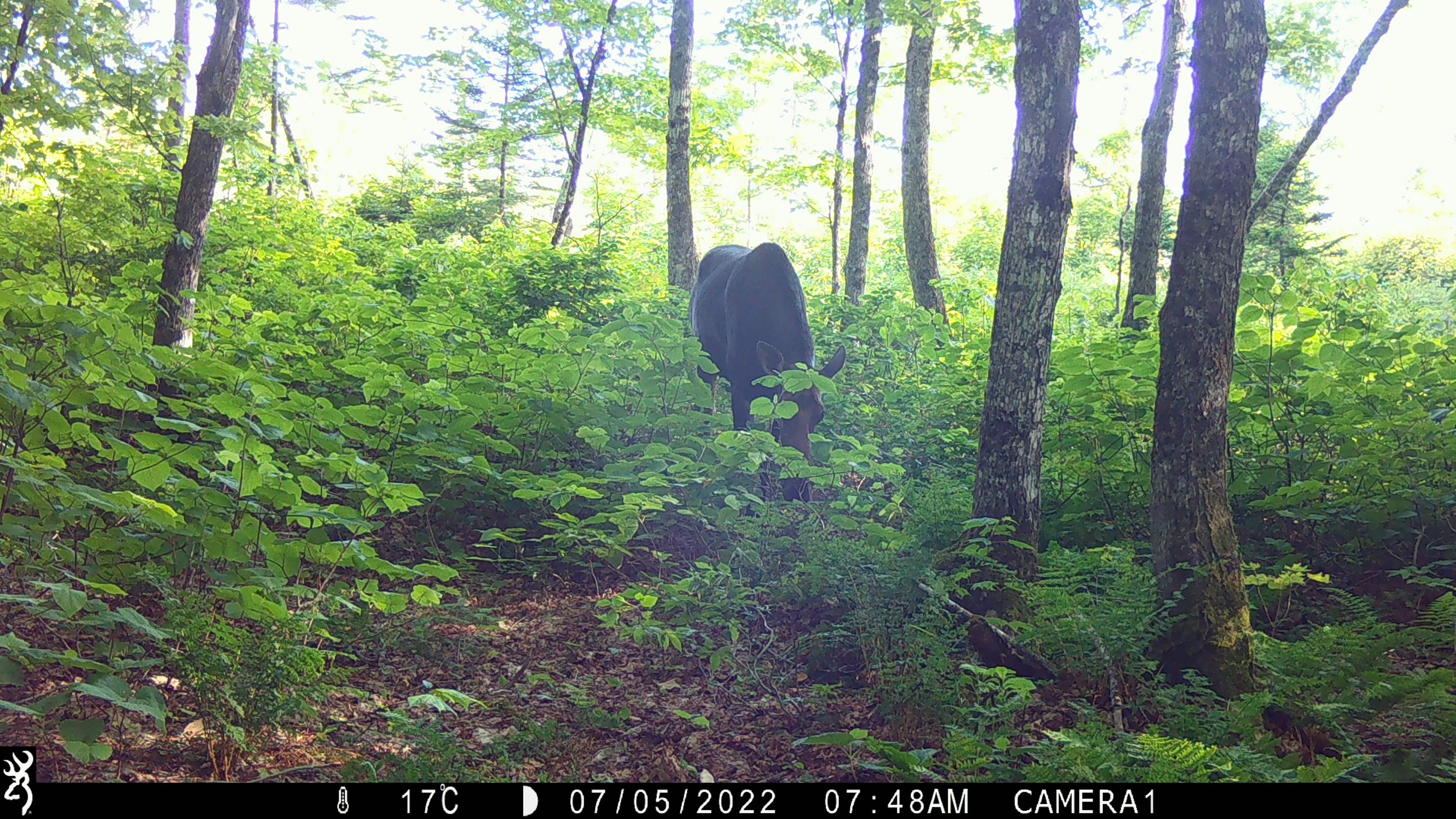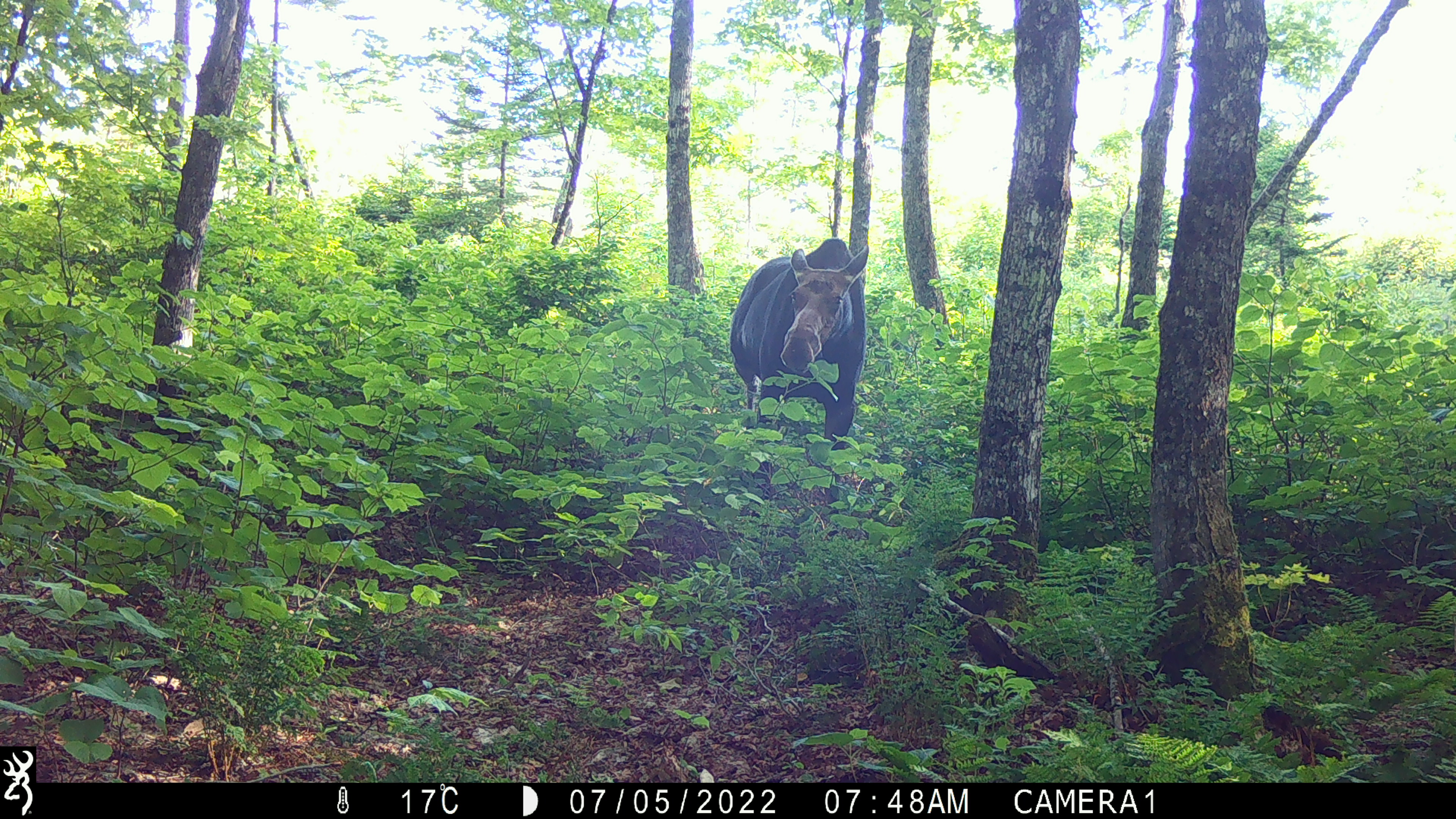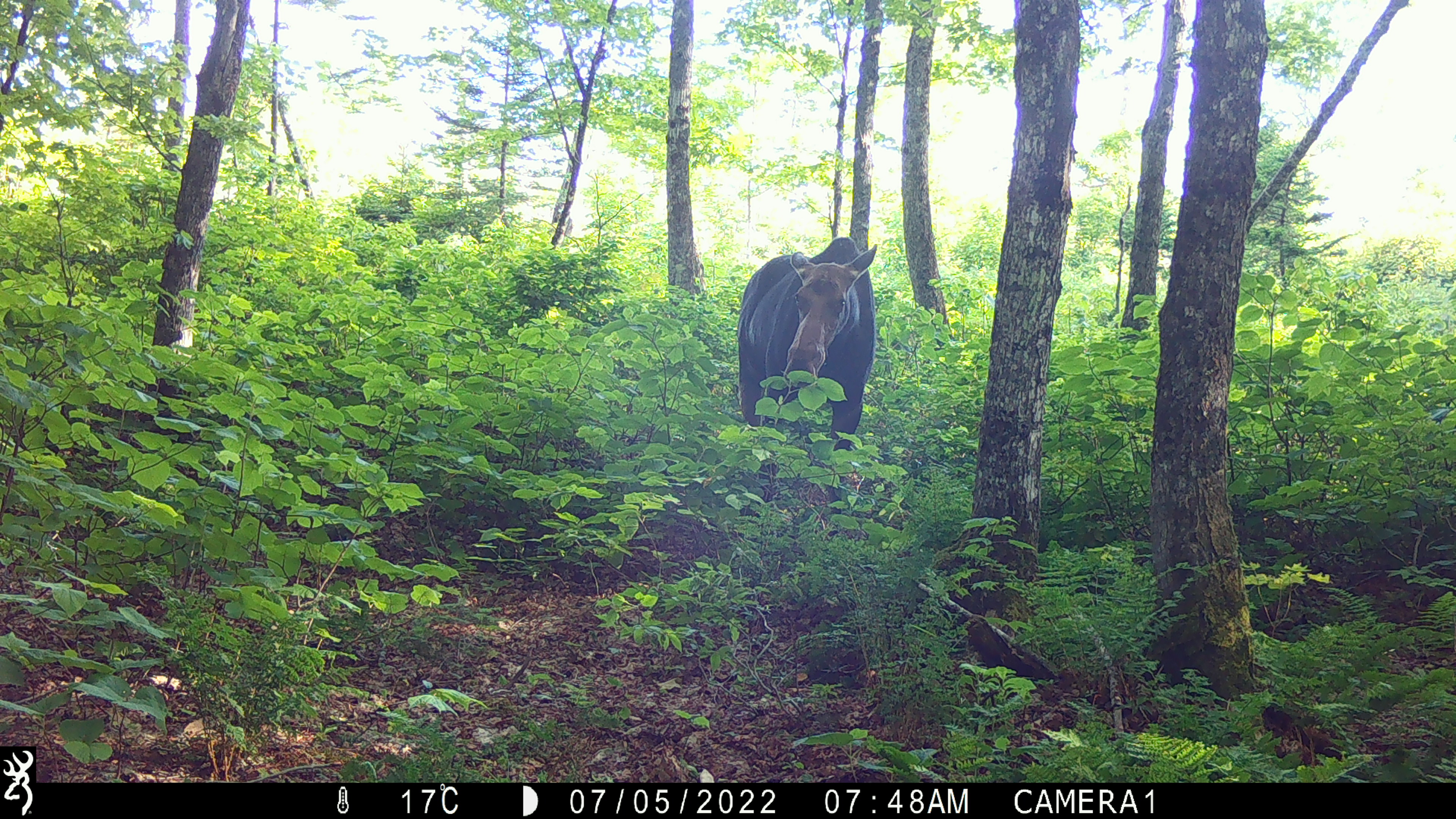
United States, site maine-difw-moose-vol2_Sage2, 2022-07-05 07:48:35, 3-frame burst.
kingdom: Animalia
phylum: Chordata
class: Mammalia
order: Artiodactyla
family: Cervidae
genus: Alces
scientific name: Alces alces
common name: moose